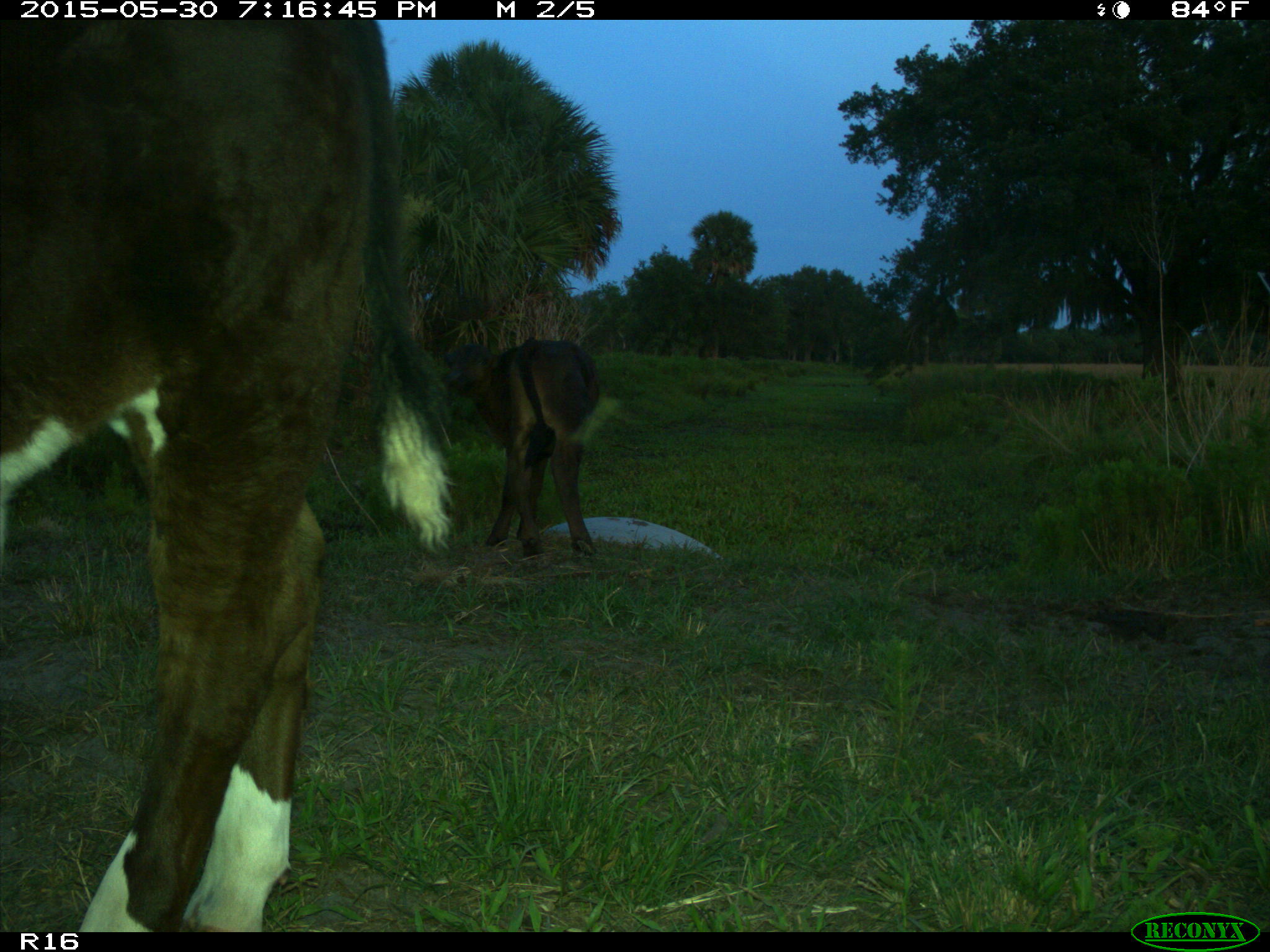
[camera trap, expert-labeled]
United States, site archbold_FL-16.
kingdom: Animalia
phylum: Chordata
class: Mammalia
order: Artiodactyla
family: Bovidae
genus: Bos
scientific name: Bos taurus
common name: domestic cow